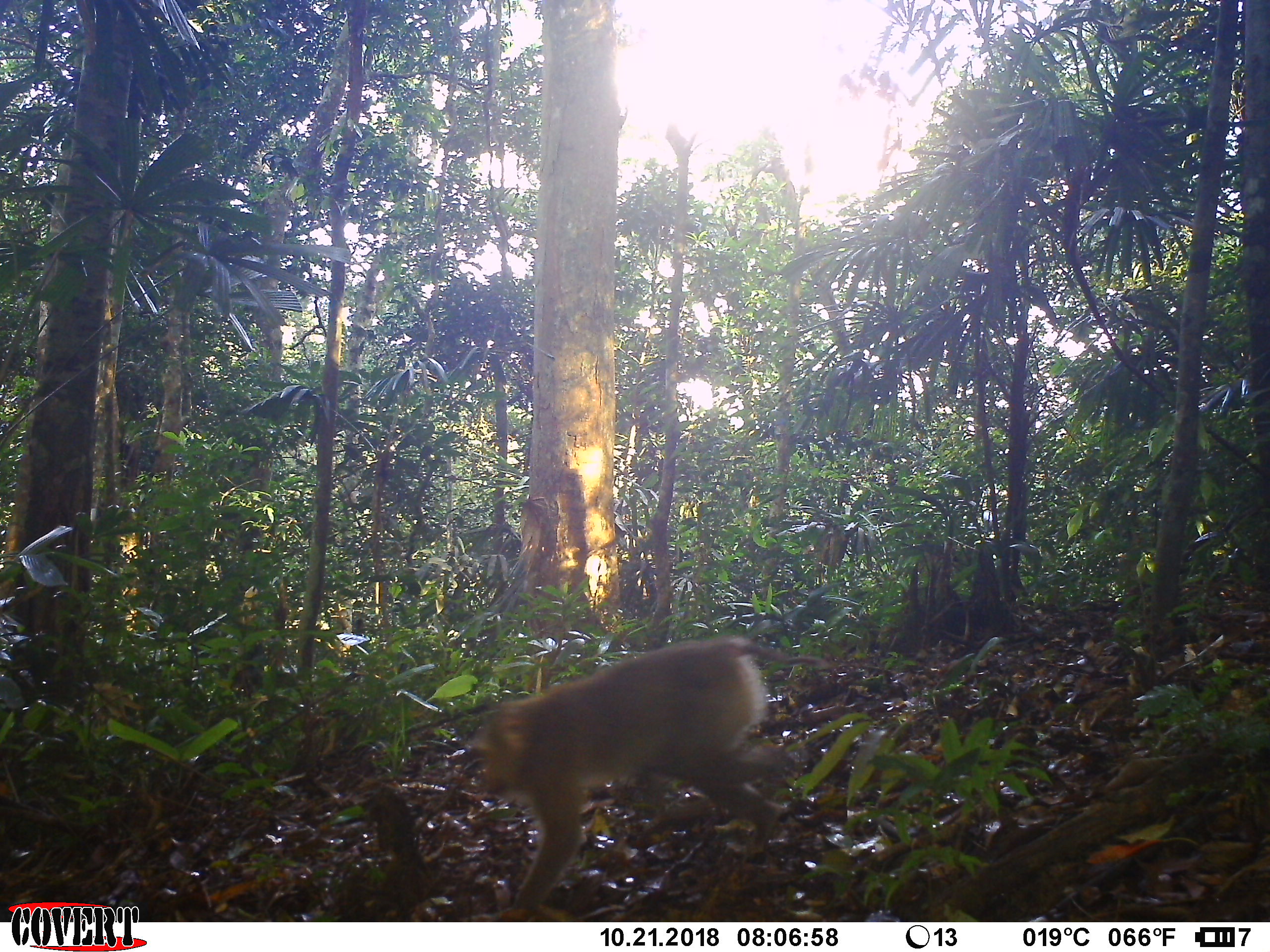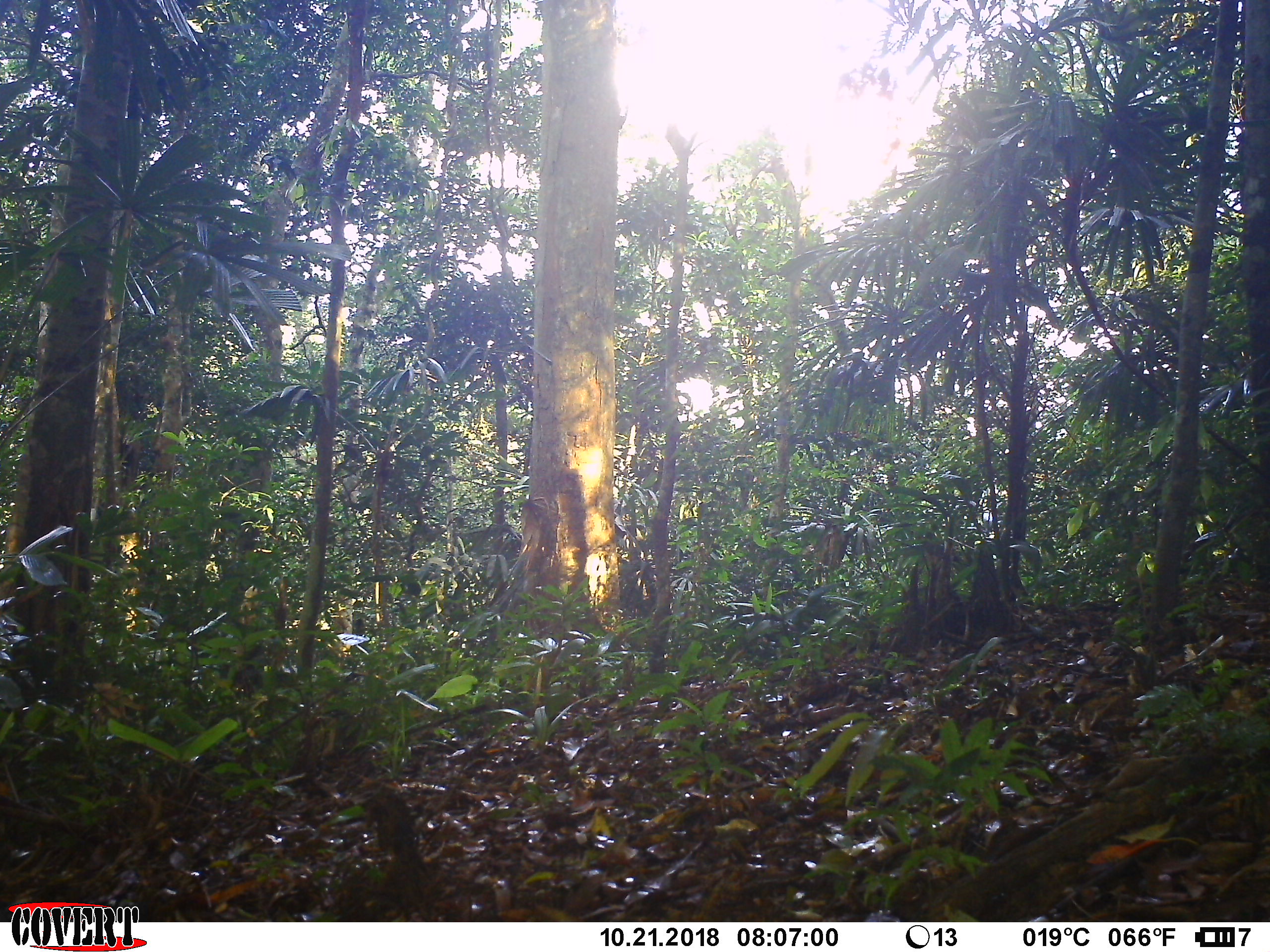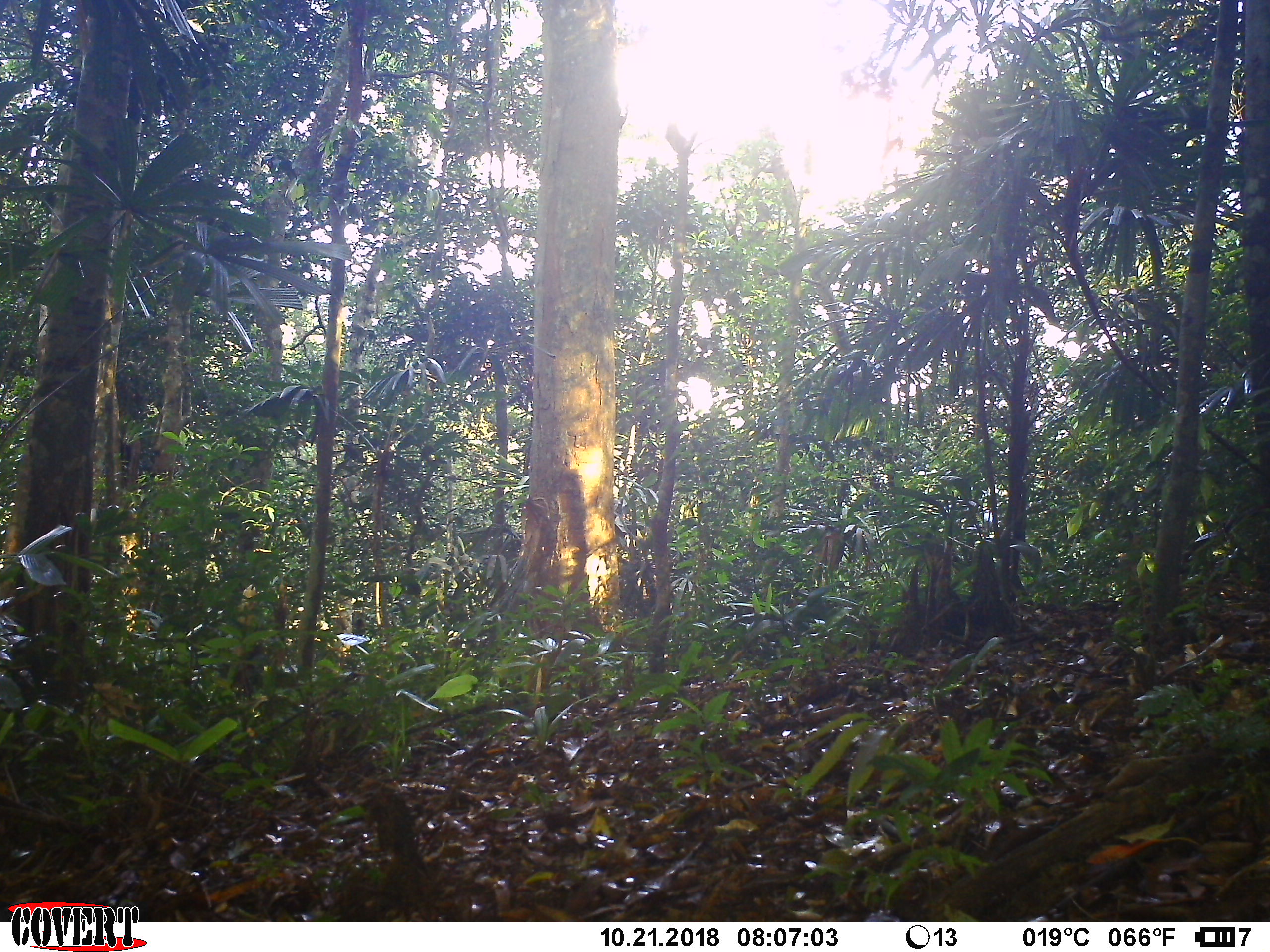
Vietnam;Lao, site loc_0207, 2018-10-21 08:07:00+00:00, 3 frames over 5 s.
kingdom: Animalia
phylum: Chordata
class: Mammalia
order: Primates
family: Cercopithecidae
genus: Macaca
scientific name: Macaca nemestrina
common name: pig-tailed macaque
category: pig tailed macaque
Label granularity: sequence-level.